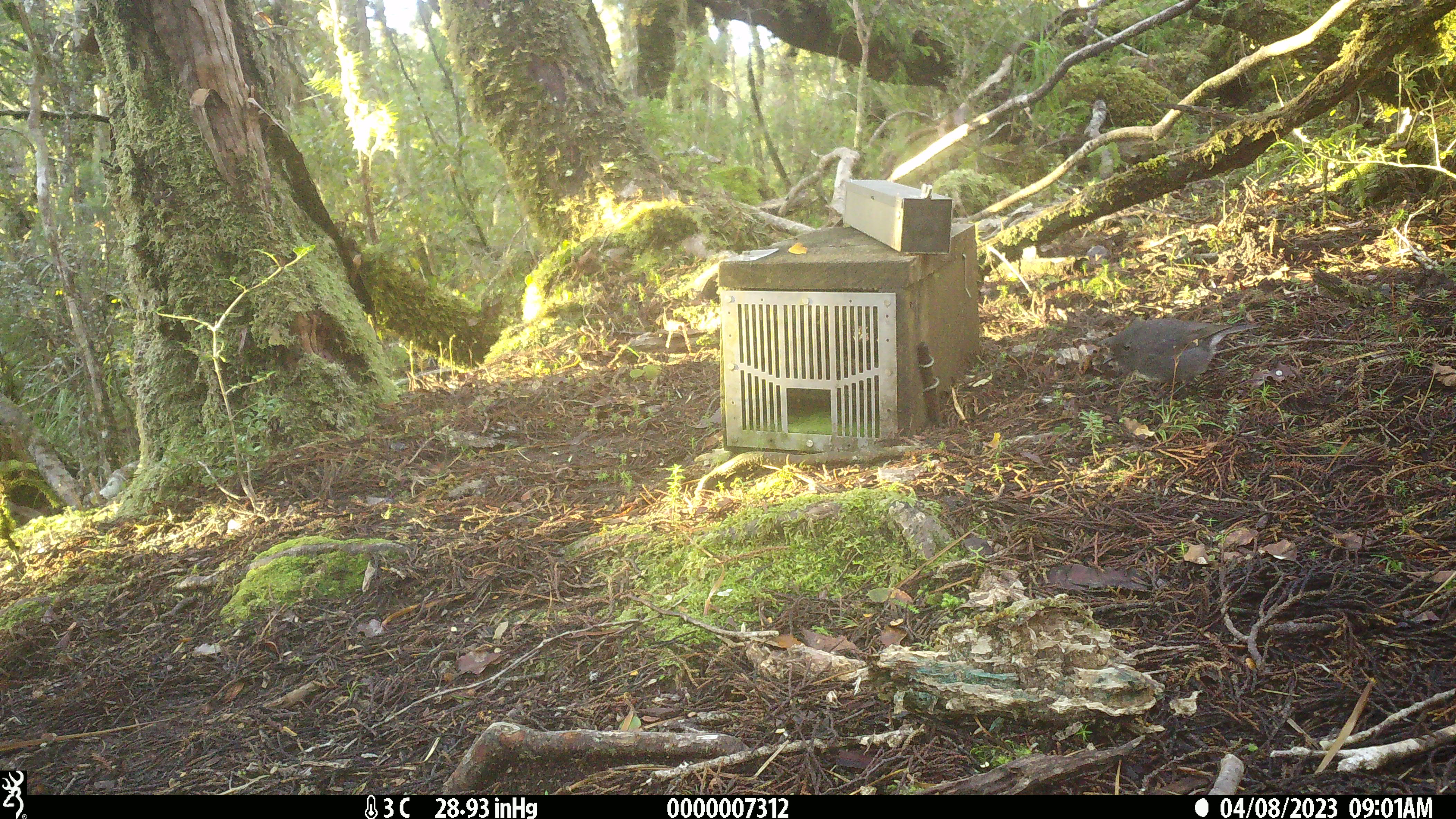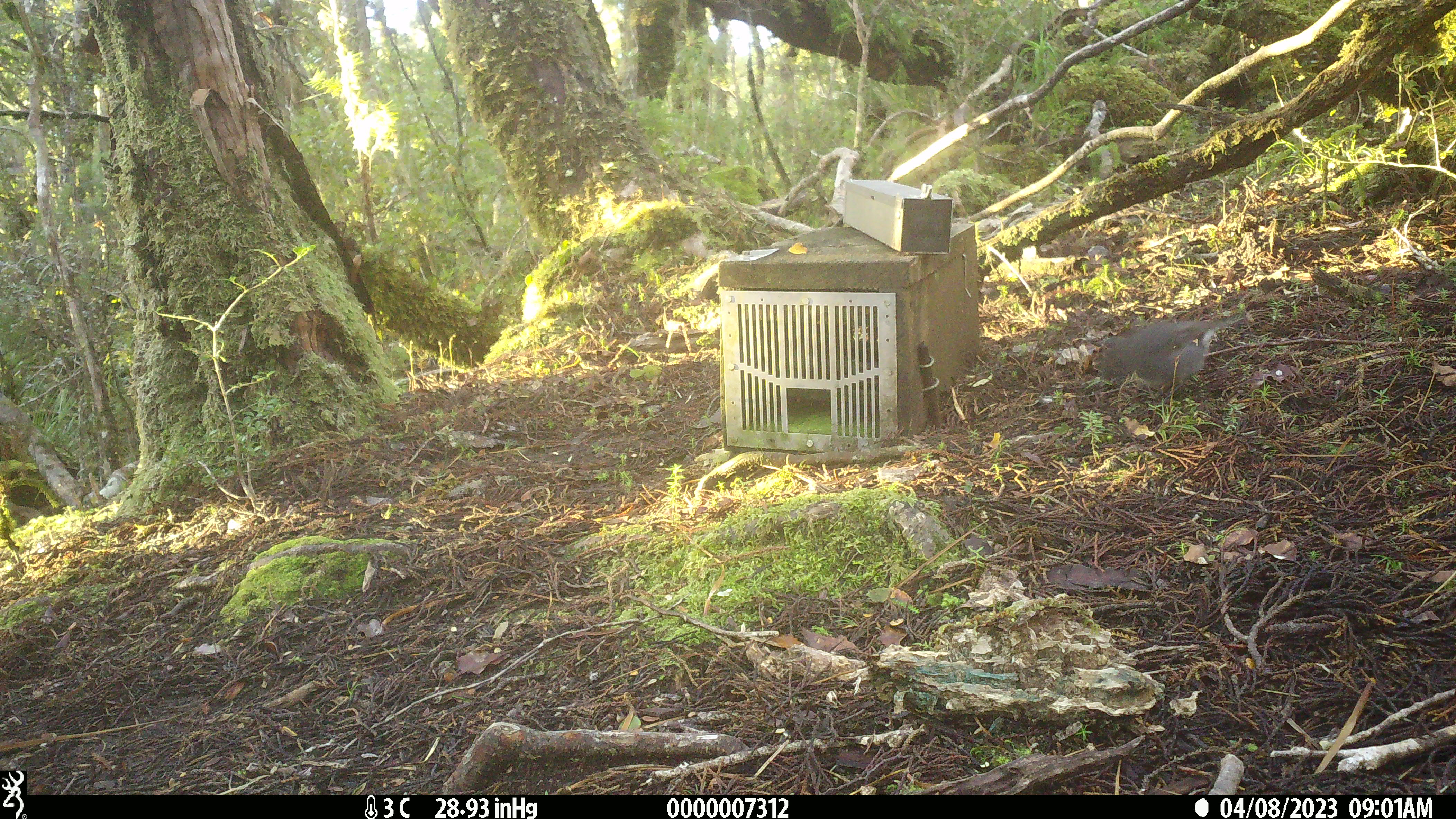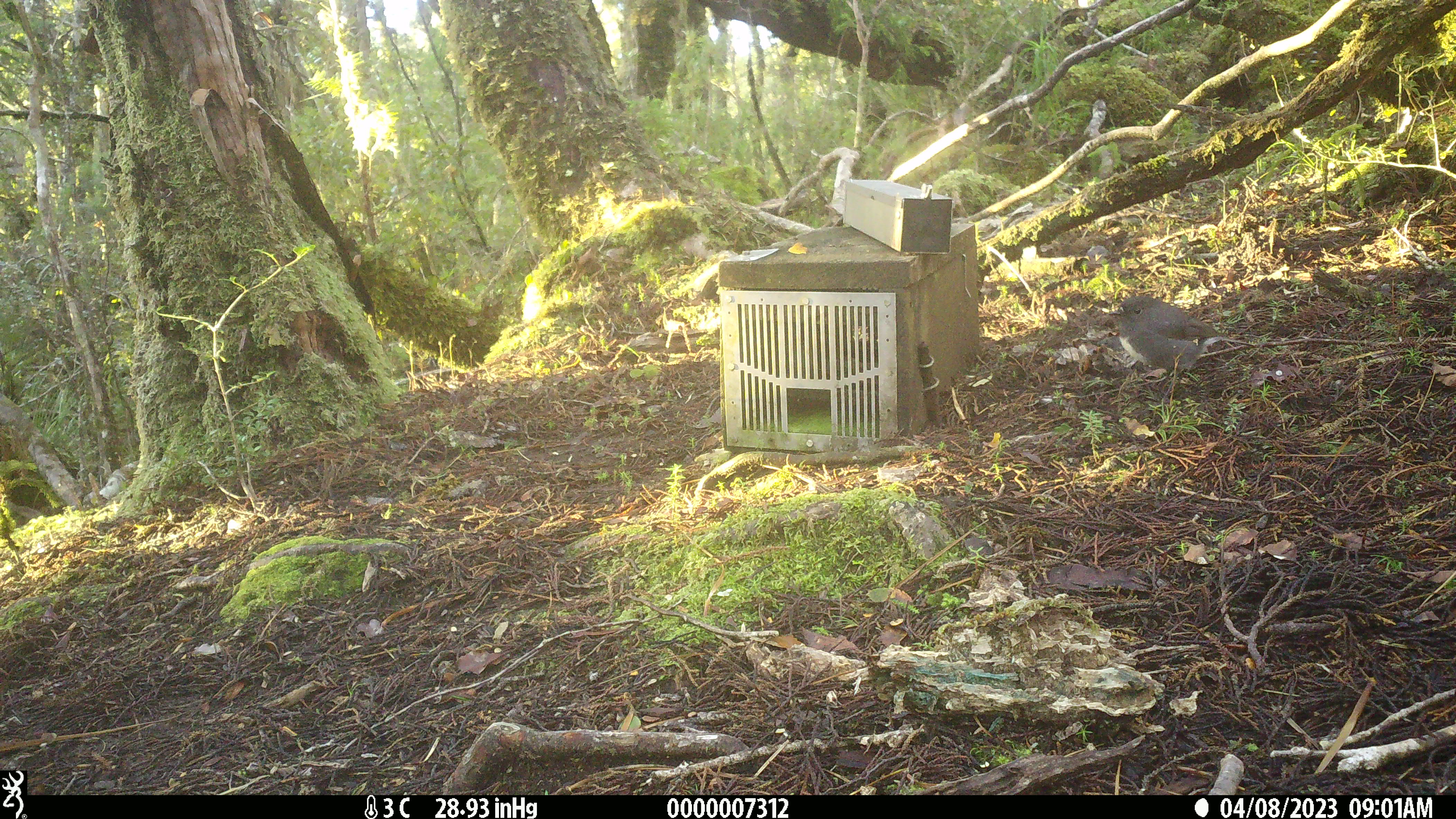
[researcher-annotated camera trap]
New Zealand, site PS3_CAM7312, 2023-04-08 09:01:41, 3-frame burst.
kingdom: Animalia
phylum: Chordata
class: Aves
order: Passeriformes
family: Petroicidae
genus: Petroica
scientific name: Petroica australis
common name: new zealand robin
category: robin